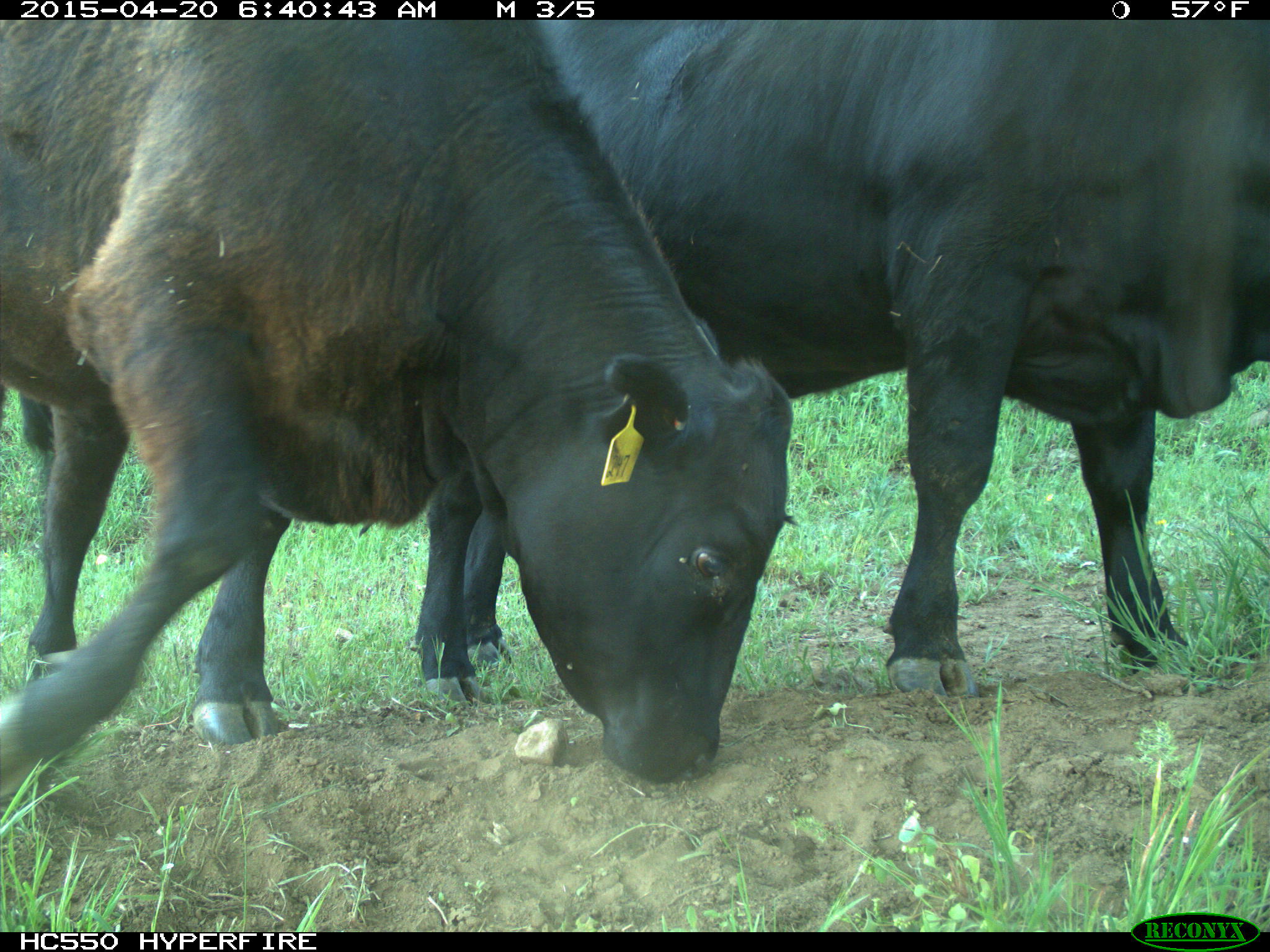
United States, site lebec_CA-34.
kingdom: Animalia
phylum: Chordata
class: Mammalia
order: Artiodactyla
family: Bovidae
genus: Bos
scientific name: Bos taurus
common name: domestic cow